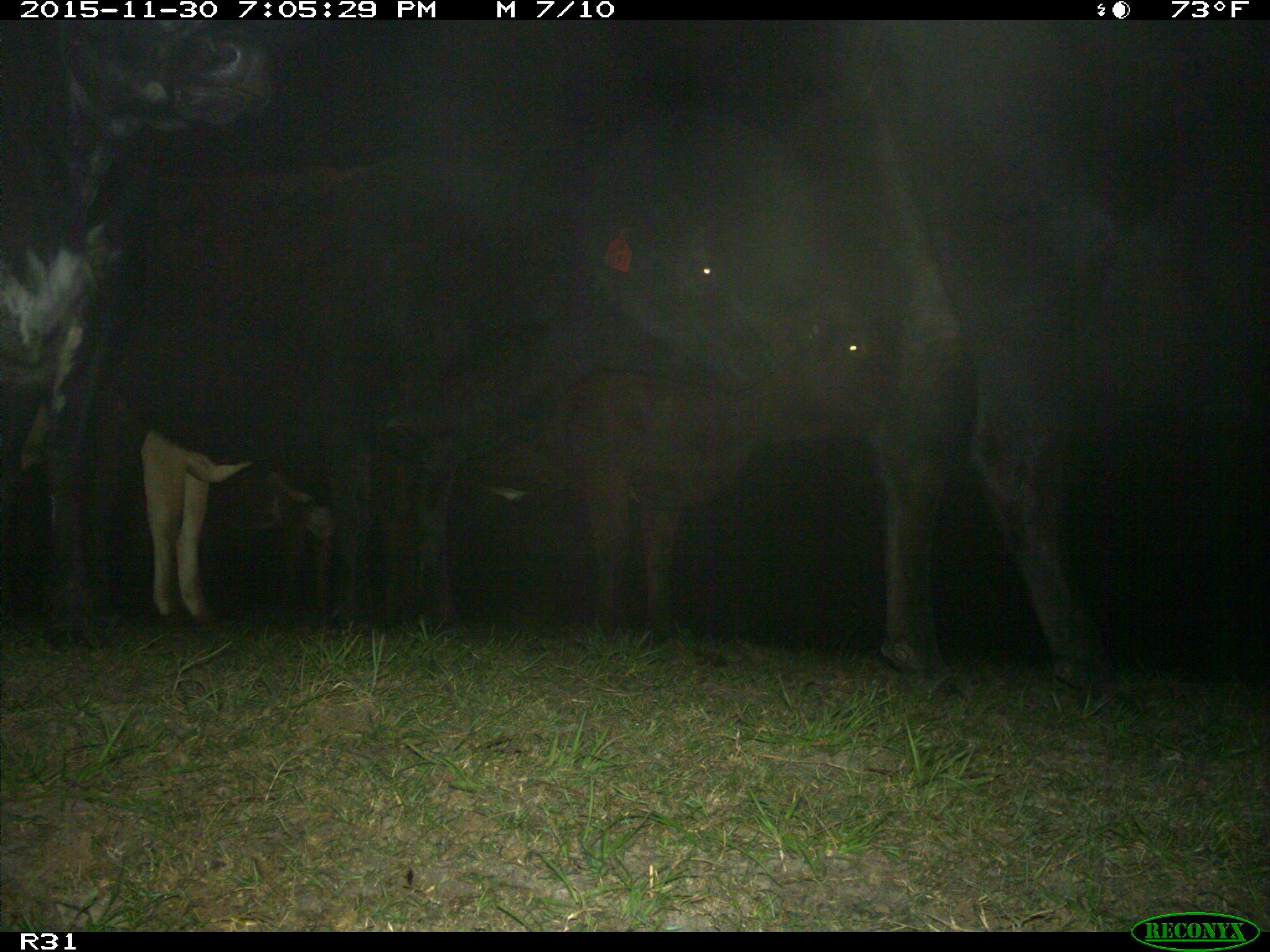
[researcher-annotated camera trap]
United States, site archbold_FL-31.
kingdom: Animalia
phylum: Chordata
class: Mammalia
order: Artiodactyla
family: Bovidae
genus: Bos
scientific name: Bos taurus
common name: domestic cow